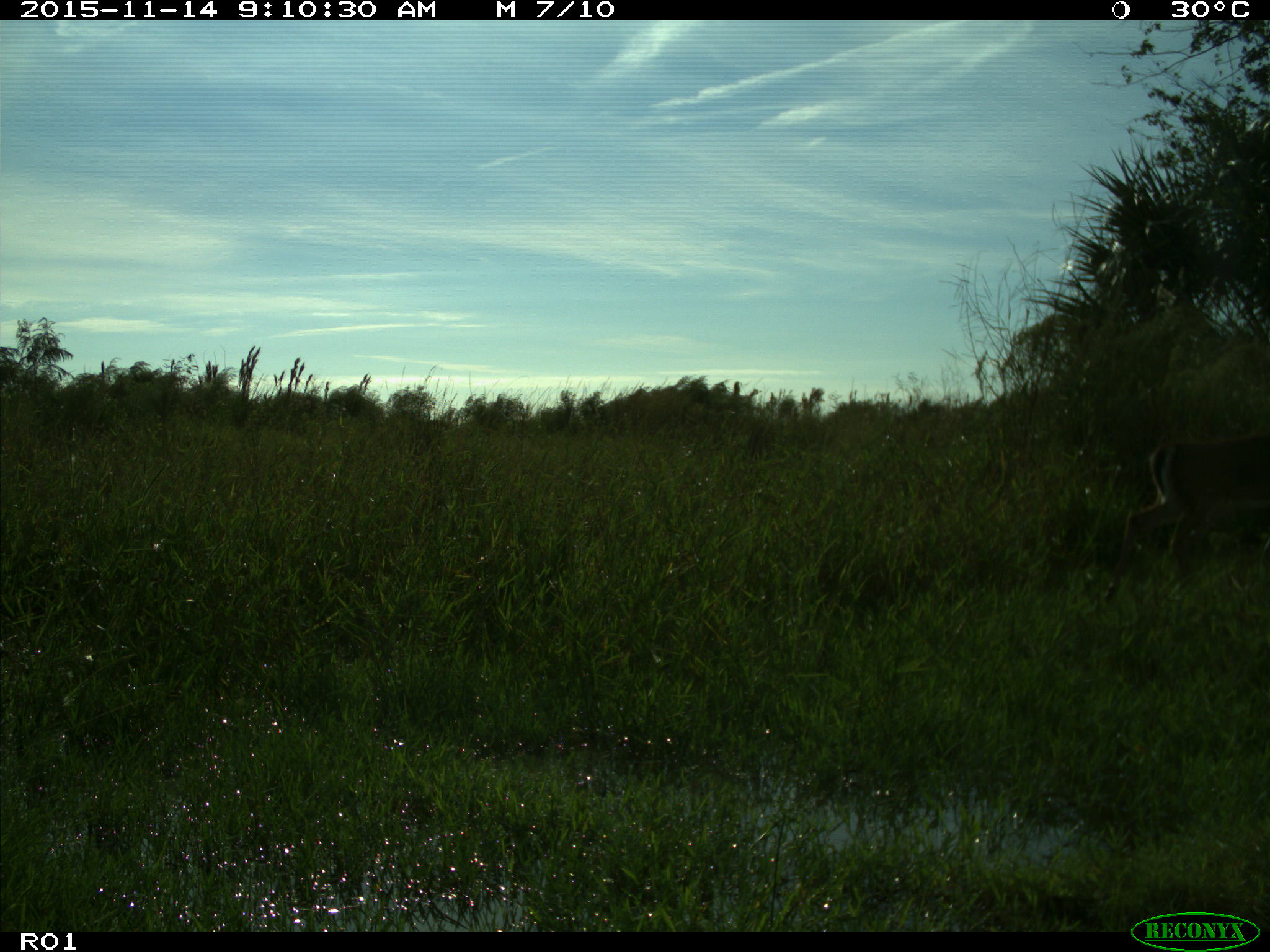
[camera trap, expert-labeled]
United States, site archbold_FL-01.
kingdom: Animalia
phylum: Chordata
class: Mammalia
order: Artiodactyla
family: Cervidae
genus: Odocoileus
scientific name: Odocoileus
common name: deer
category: unidentified deer